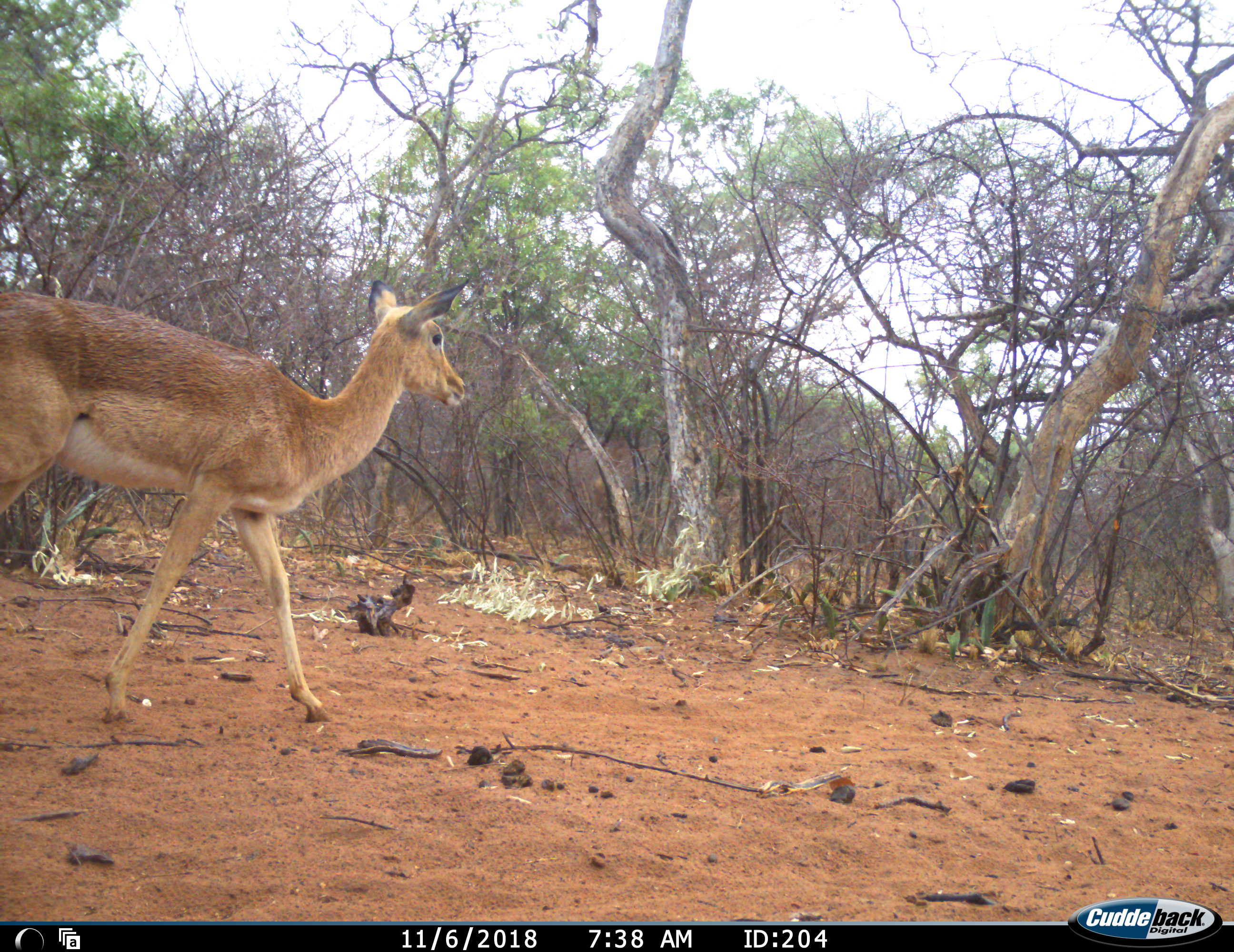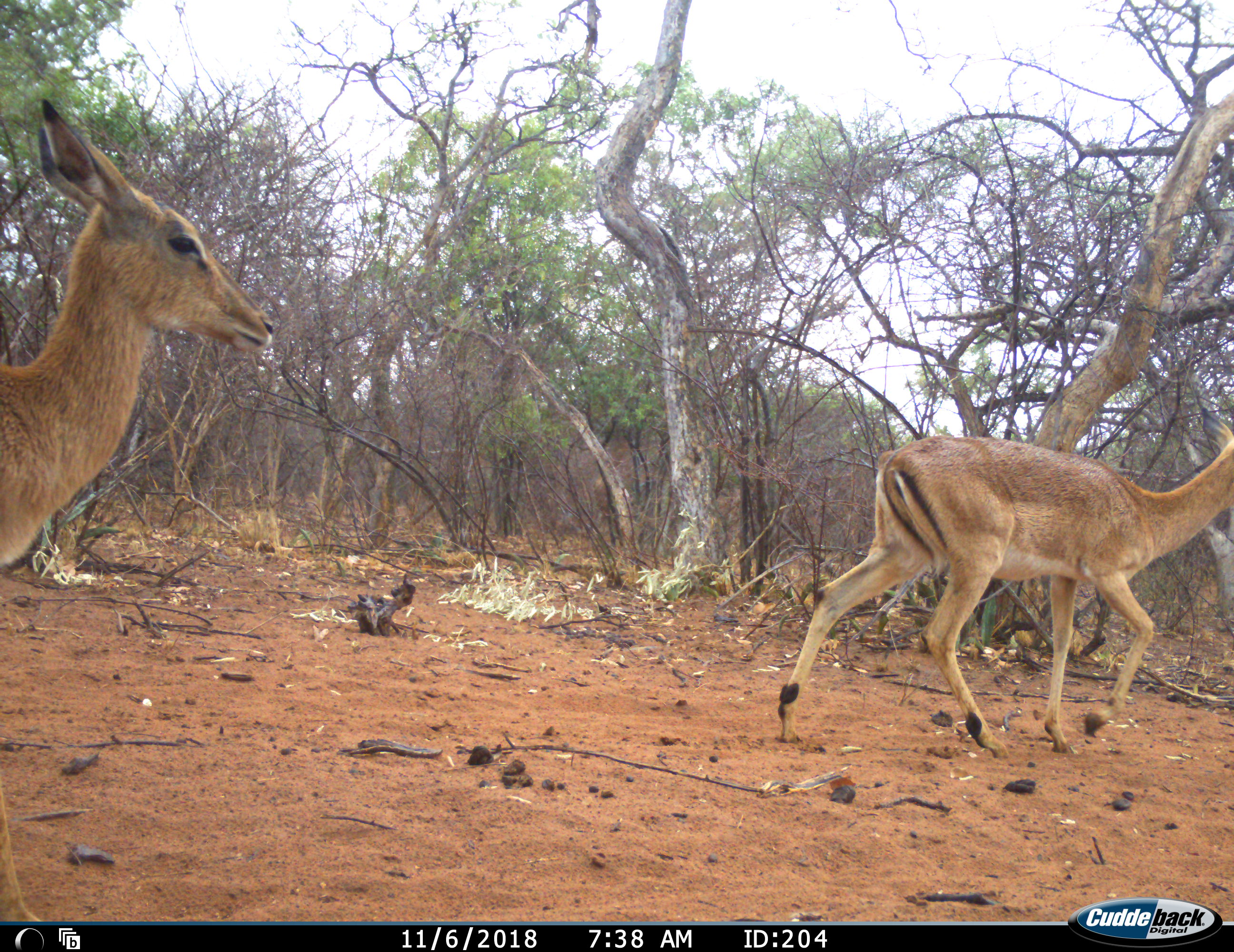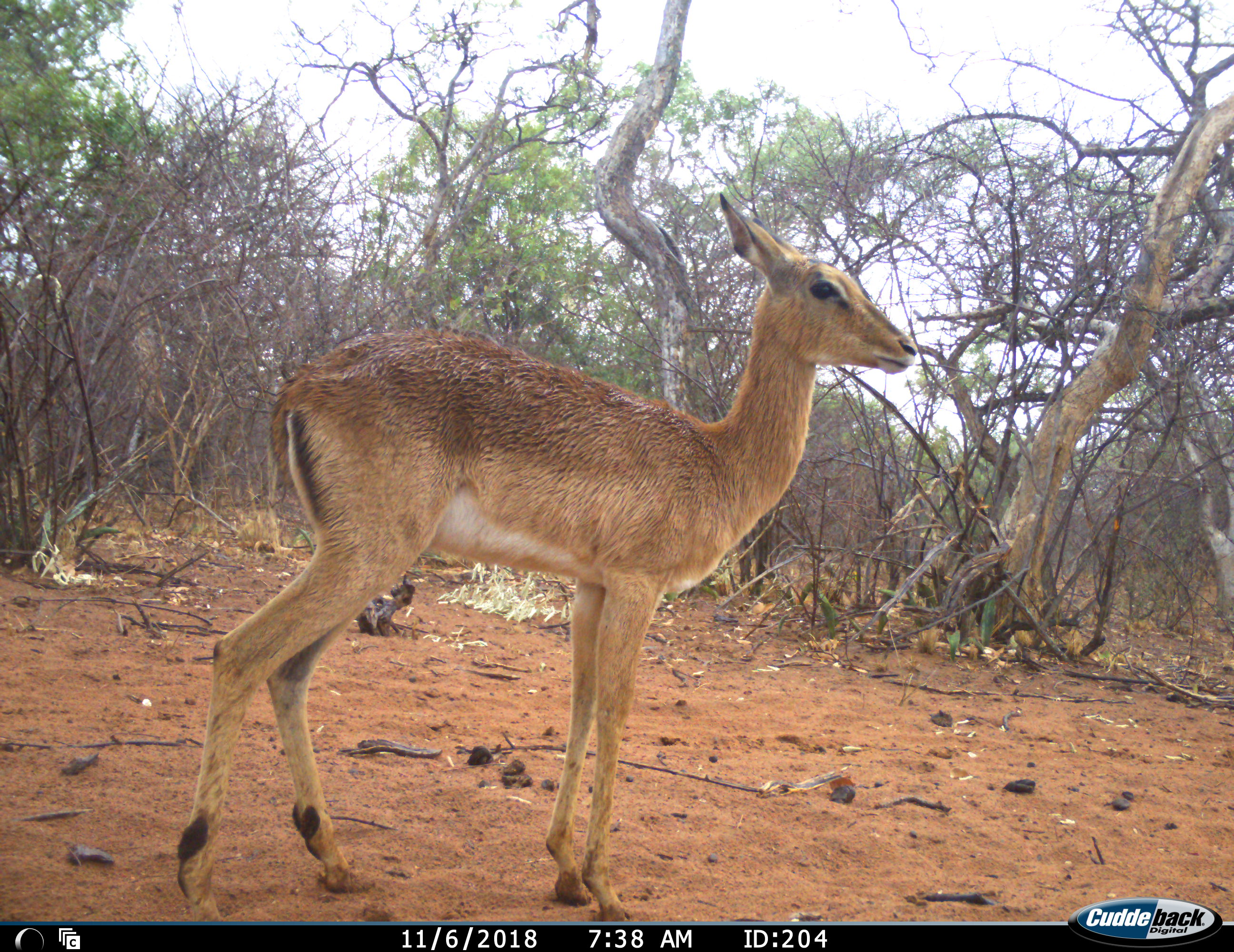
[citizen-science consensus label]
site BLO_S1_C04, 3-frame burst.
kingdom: Animalia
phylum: Chordata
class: Mammalia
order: Artiodactyla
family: Bovidae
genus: Aepyceros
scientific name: Aepyceros melampus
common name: impala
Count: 2.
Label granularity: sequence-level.